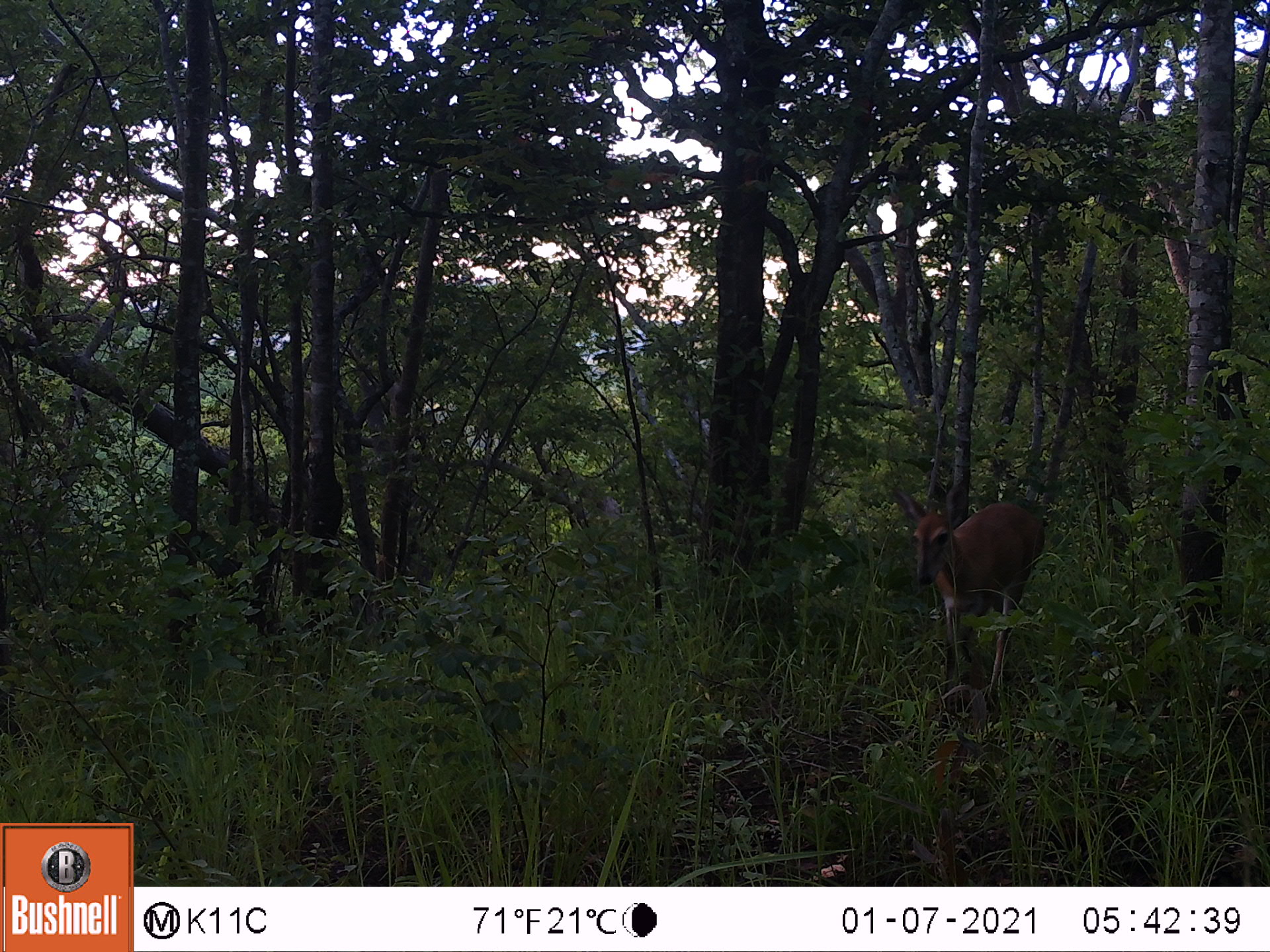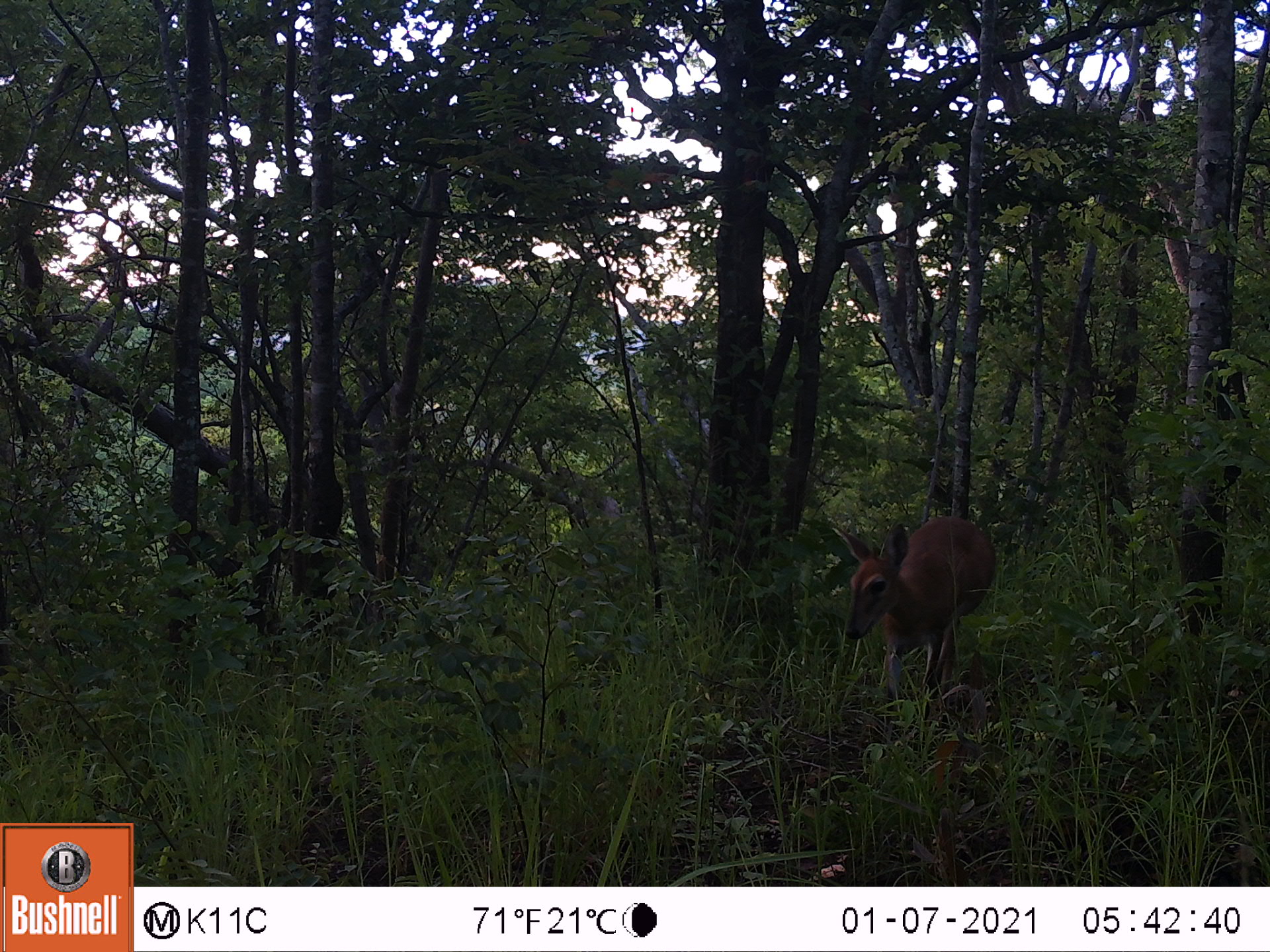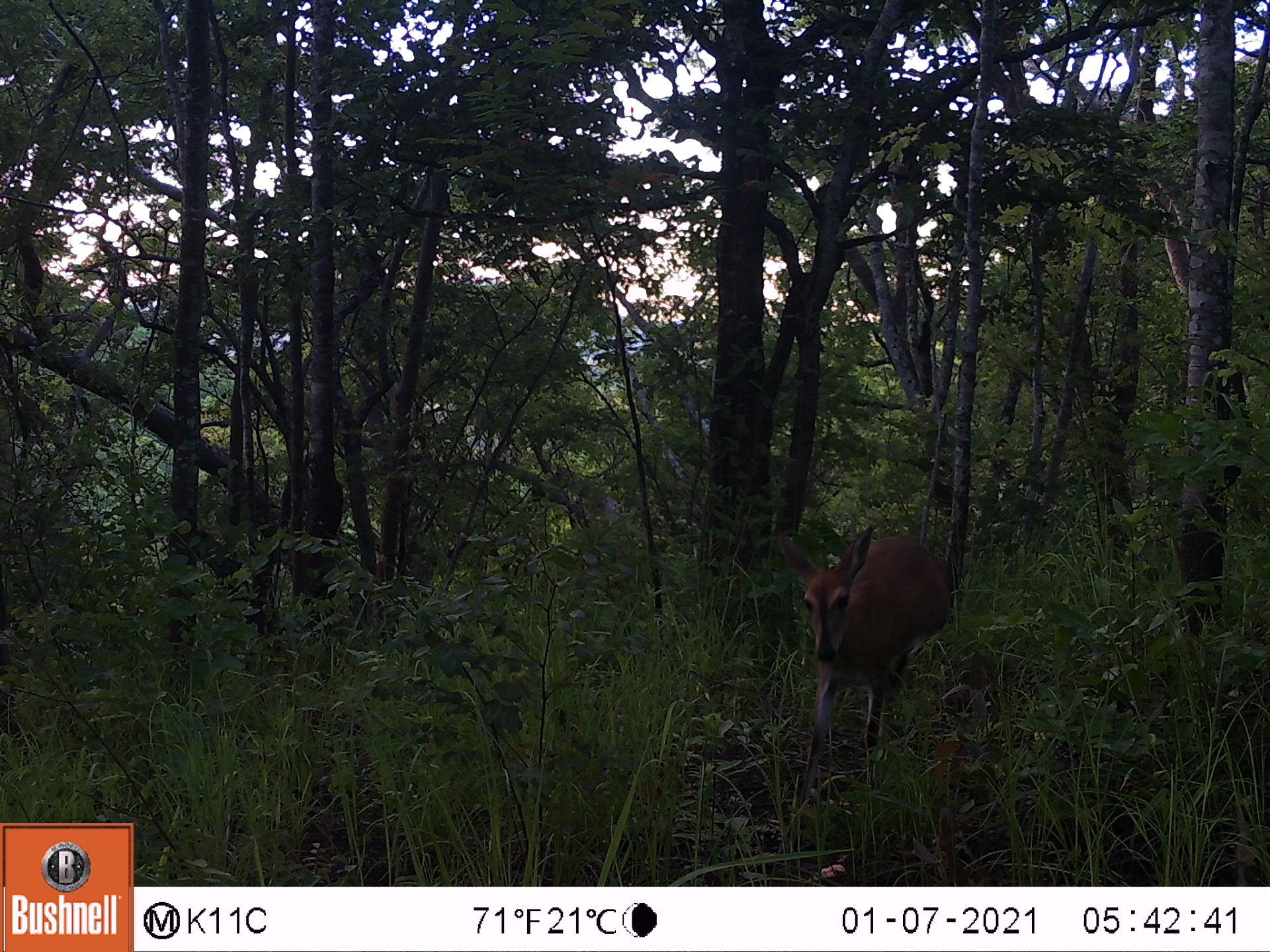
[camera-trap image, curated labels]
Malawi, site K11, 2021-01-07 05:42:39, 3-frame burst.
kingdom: Animalia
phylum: Chordata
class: Mammalia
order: Artiodactyla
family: Bovidae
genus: Sylvicapra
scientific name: Sylvicapra grimmia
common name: common duiker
Common duiker (Sylvicapra grimmia), count 1.